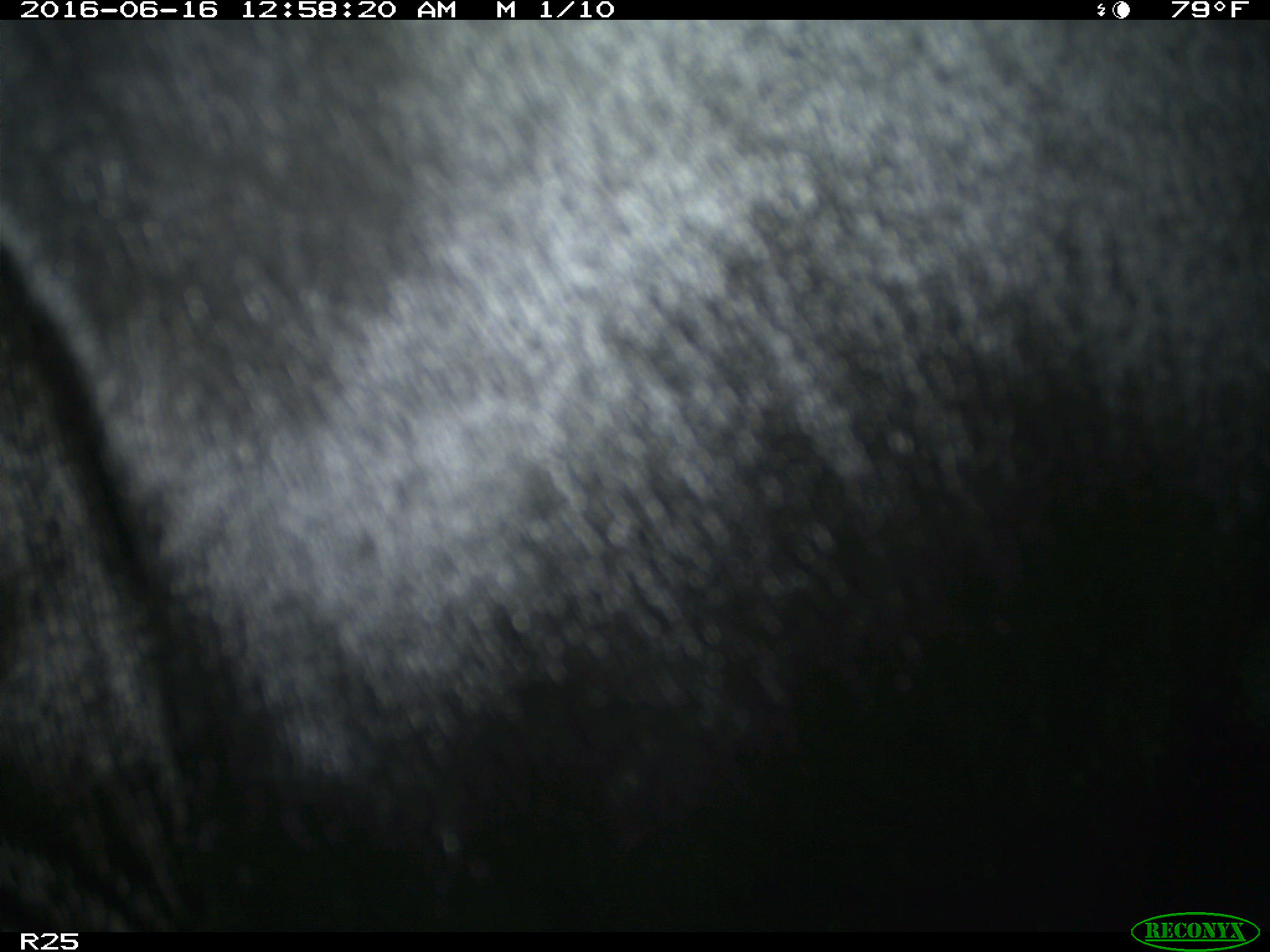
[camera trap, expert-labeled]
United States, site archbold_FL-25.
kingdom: Animalia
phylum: Chordata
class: Mammalia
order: Artiodactyla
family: Bovidae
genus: Bos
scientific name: Bos taurus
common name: domestic cow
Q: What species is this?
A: Bos taurus (domestic cow).